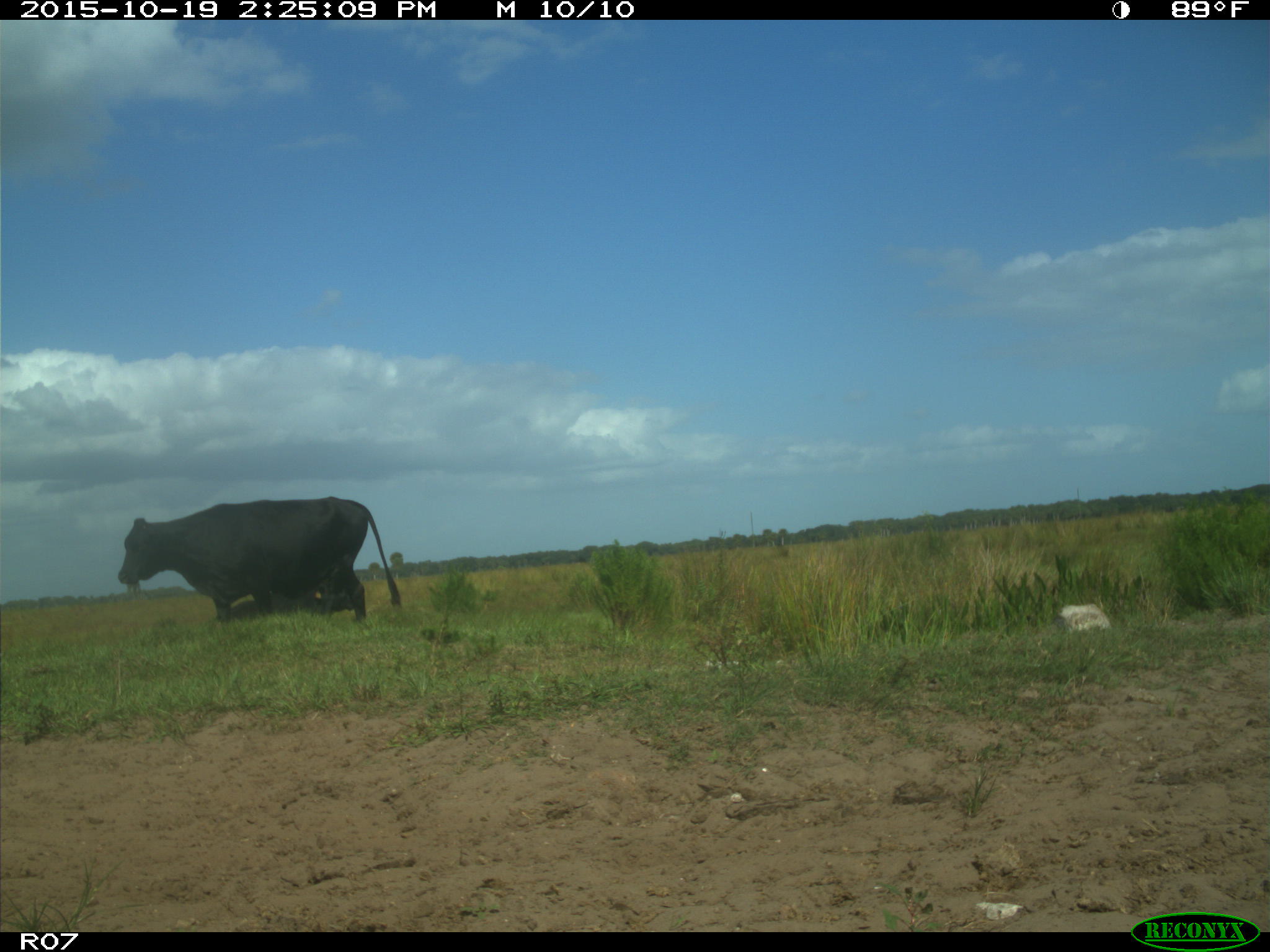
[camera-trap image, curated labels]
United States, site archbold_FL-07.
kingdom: Animalia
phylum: Chordata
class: Mammalia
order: Artiodactyla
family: Bovidae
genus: Bos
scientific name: Bos taurus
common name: domestic cow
Bos taurus (domestic cow).